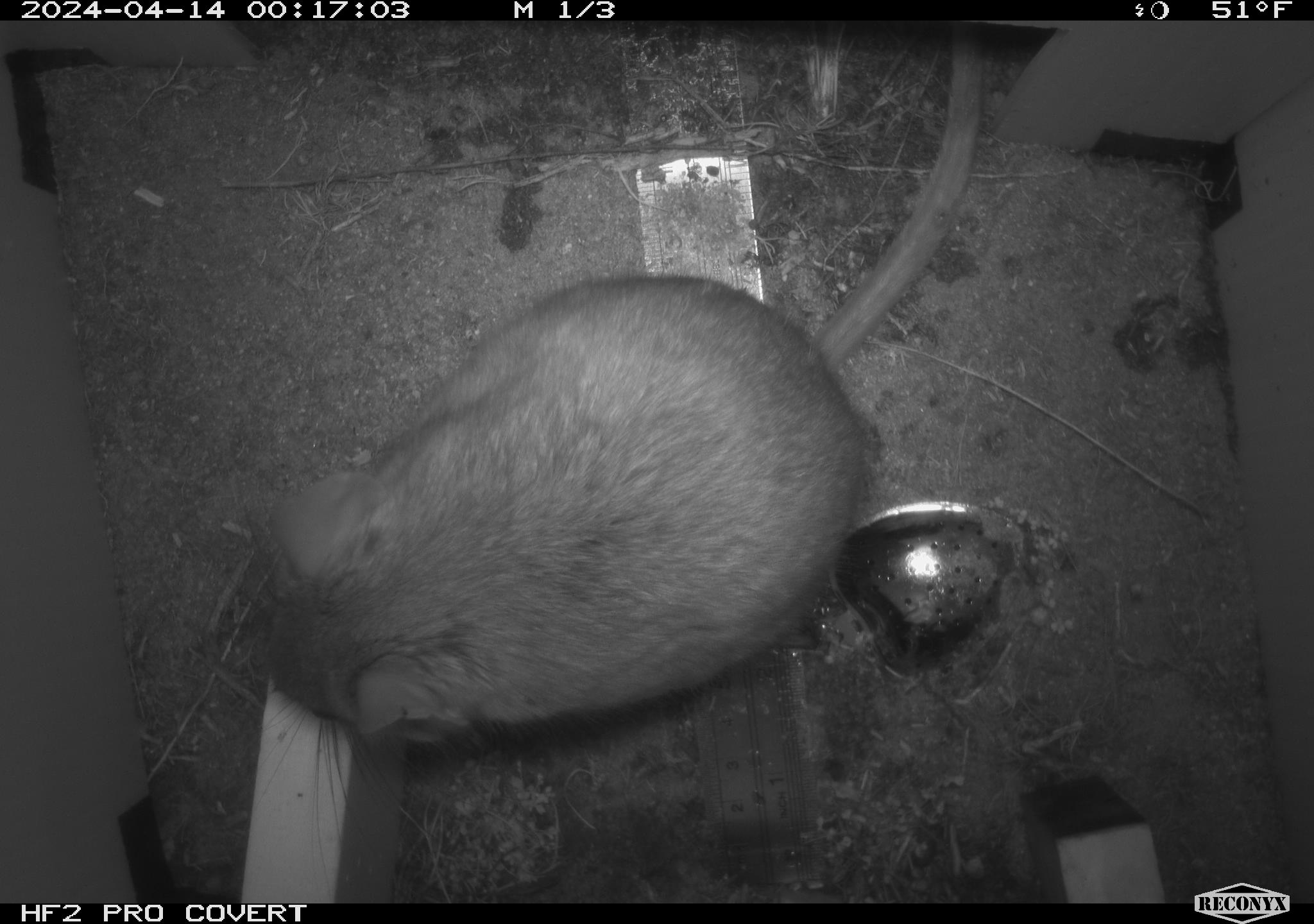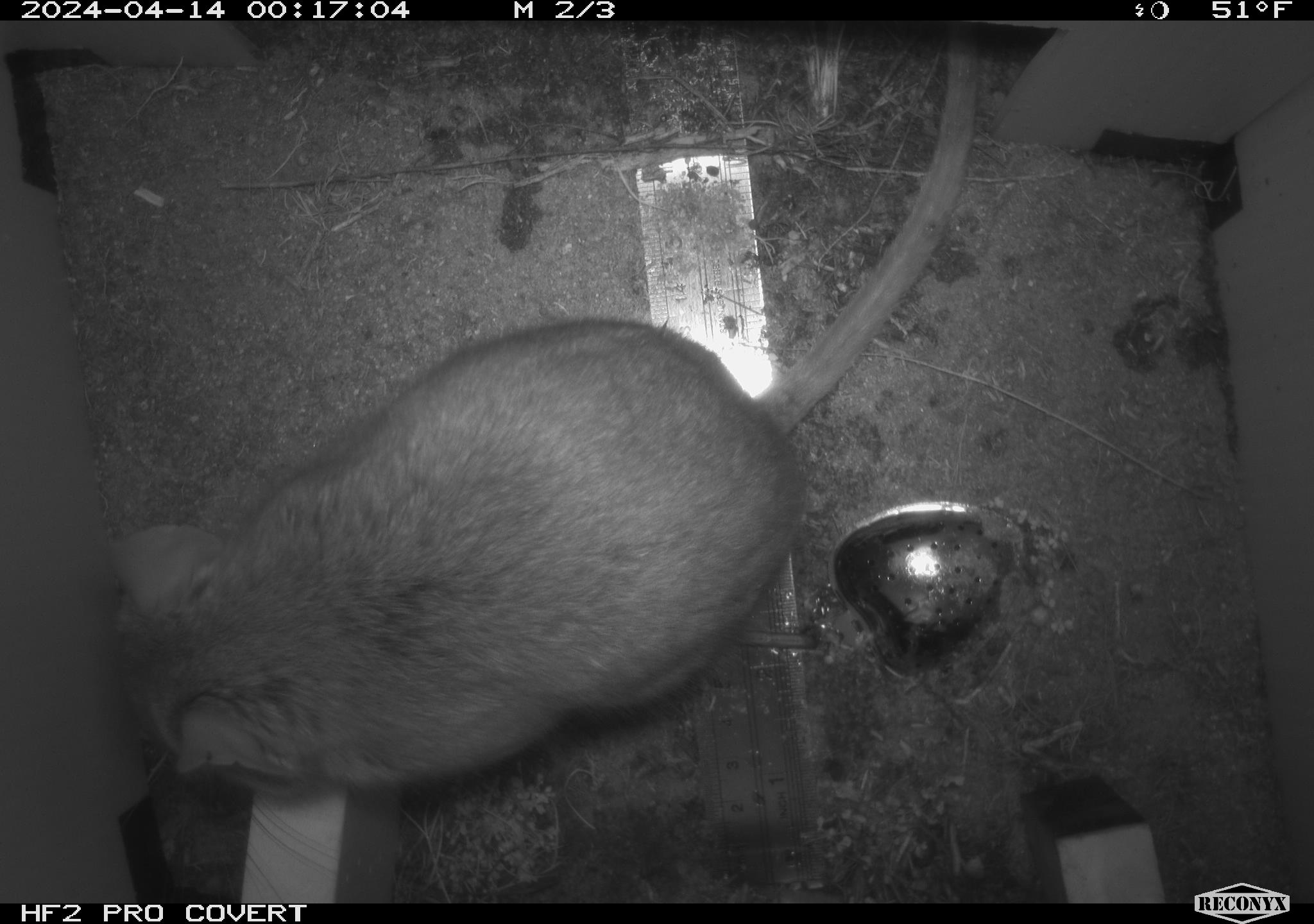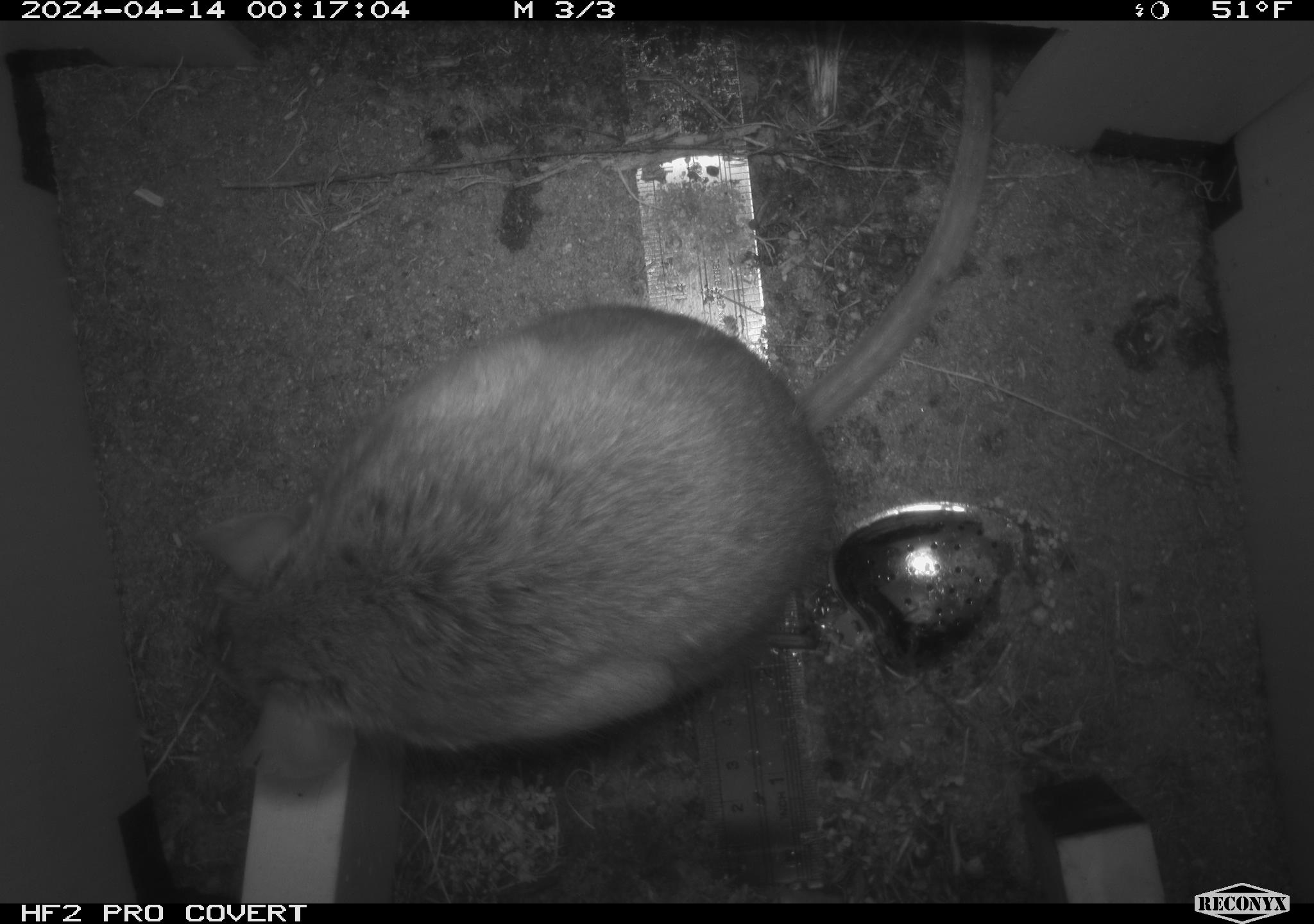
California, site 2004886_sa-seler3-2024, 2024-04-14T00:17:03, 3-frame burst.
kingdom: Animalia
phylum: Chordata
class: Mammalia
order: Rodentia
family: Cricetidae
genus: Neotoma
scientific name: Neotoma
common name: pack rat or woodrat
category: neotoma species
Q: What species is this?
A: Neotoma species (pack rat or woodrat) (Neotoma).